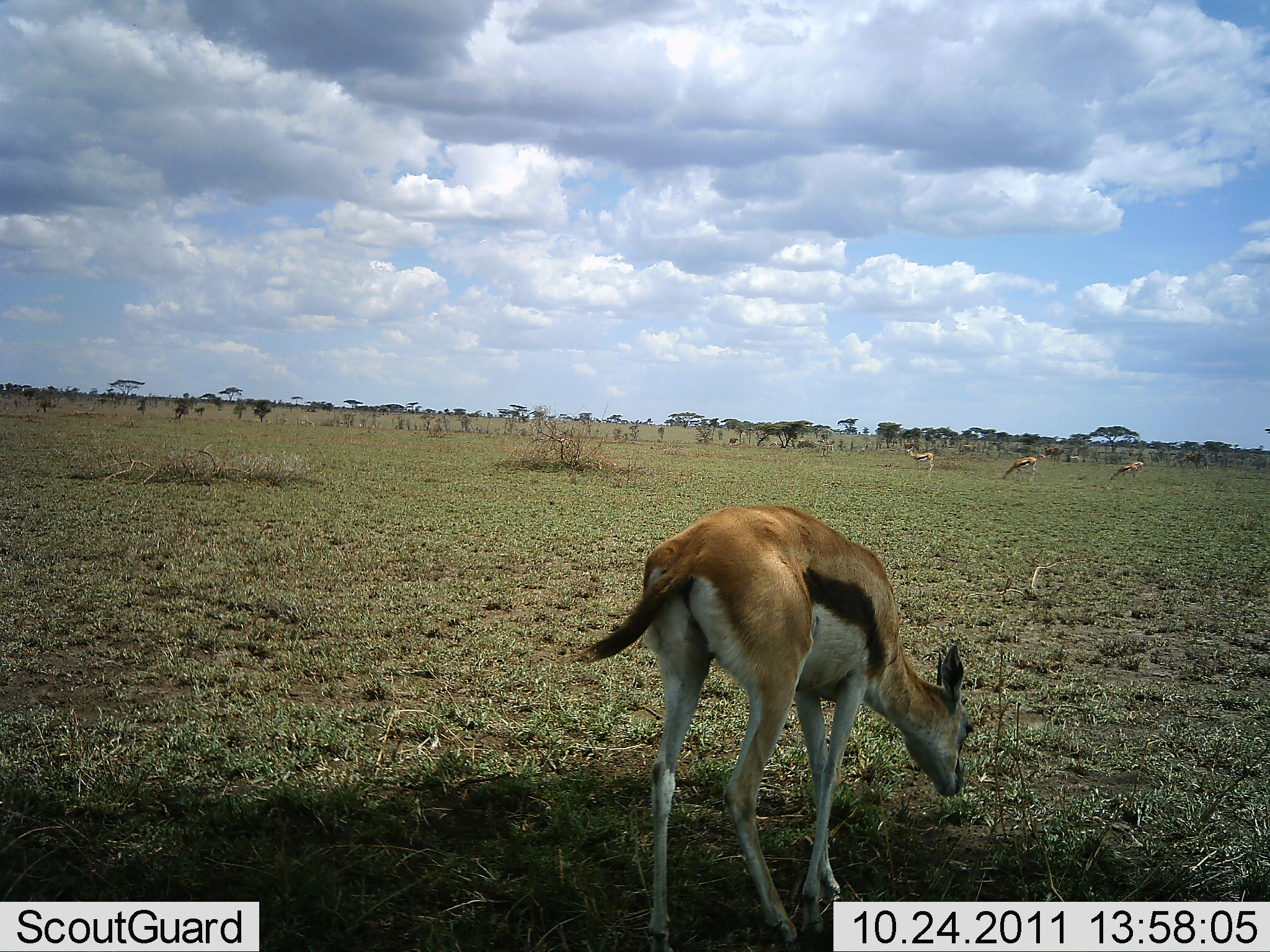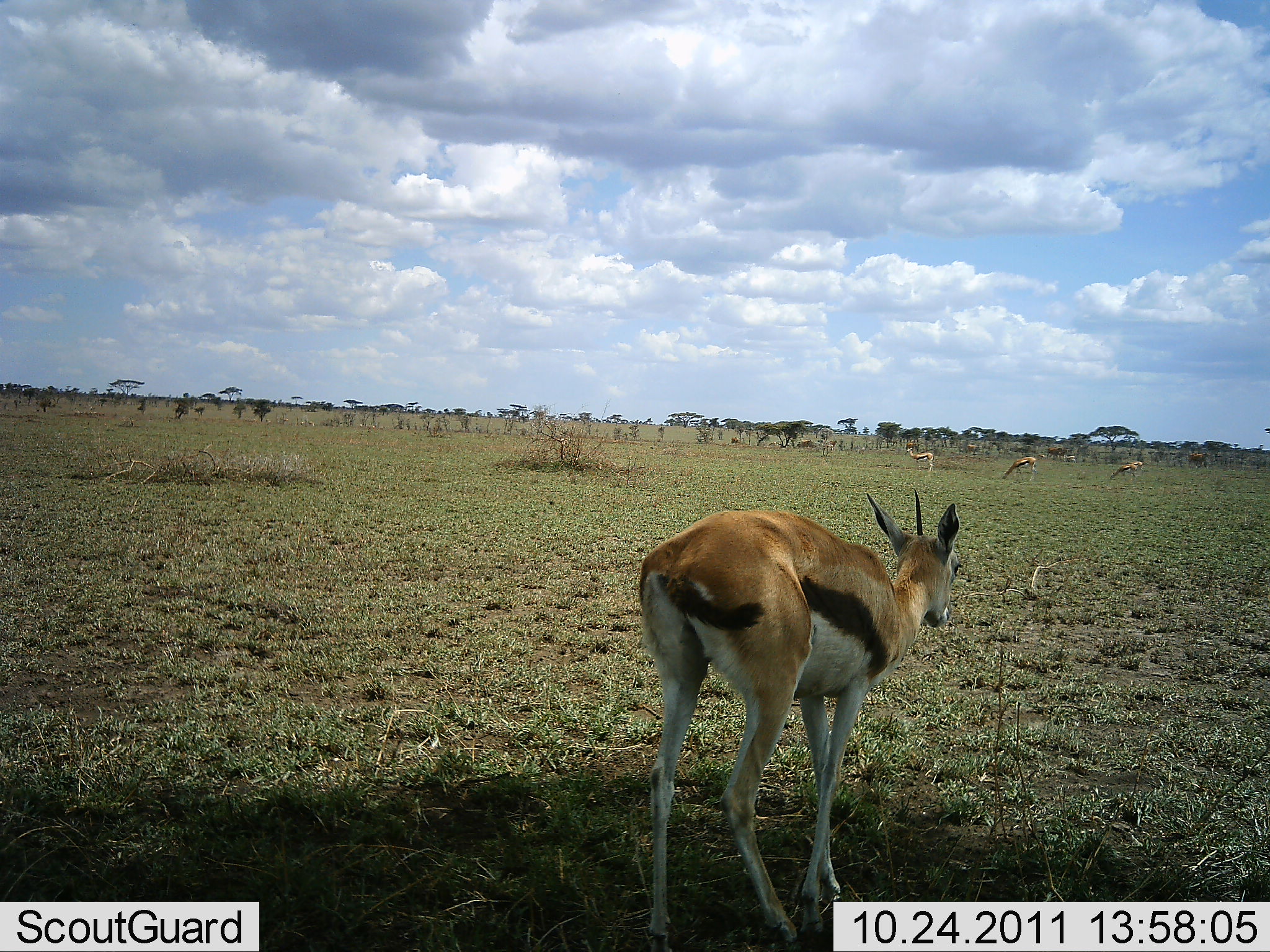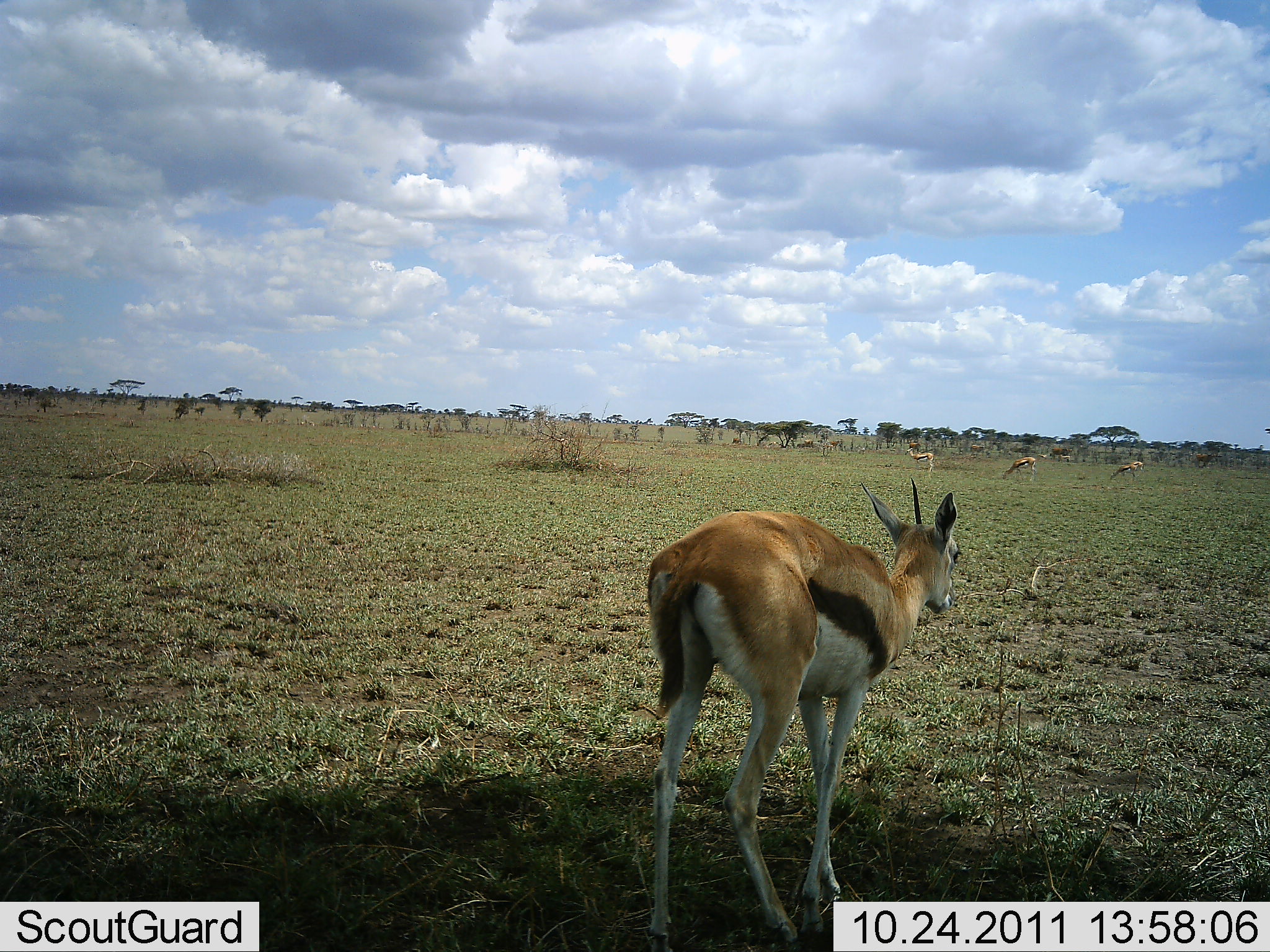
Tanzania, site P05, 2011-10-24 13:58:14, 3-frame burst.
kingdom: Animalia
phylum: Chordata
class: Mammalia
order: Artiodactyla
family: Bovidae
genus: Eudorcas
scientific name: Eudorcas thomsonii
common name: thomson's gazelle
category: gazellethomsons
Gazellethomsons (thomson's gazelle) (Eudorcas thomsonii), count 4. Behavior (volunteer vote fractions): standing 57%, resting 0%, moving 36%, interacting 0%. Young present (vote fraction): 0%. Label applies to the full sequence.